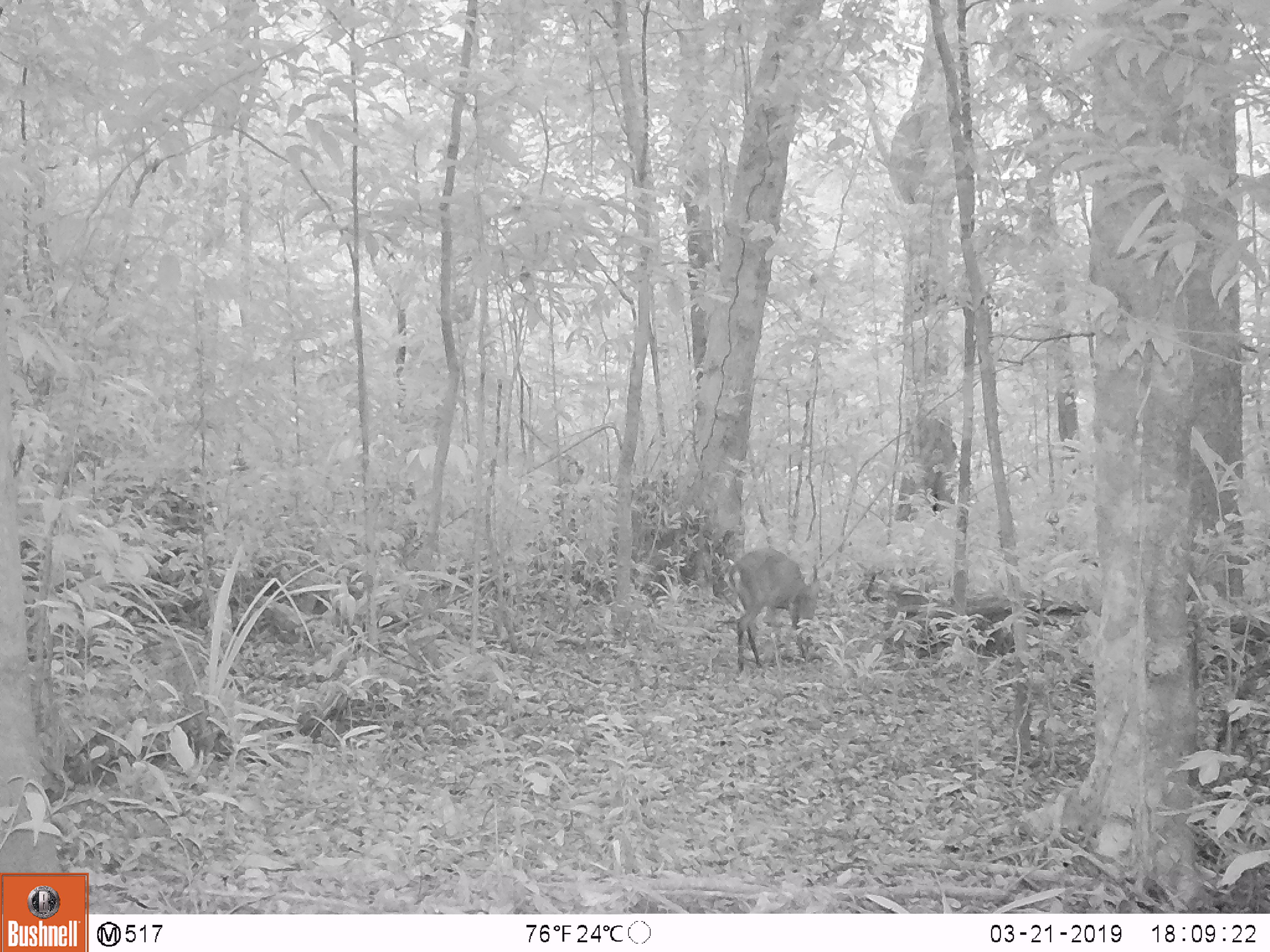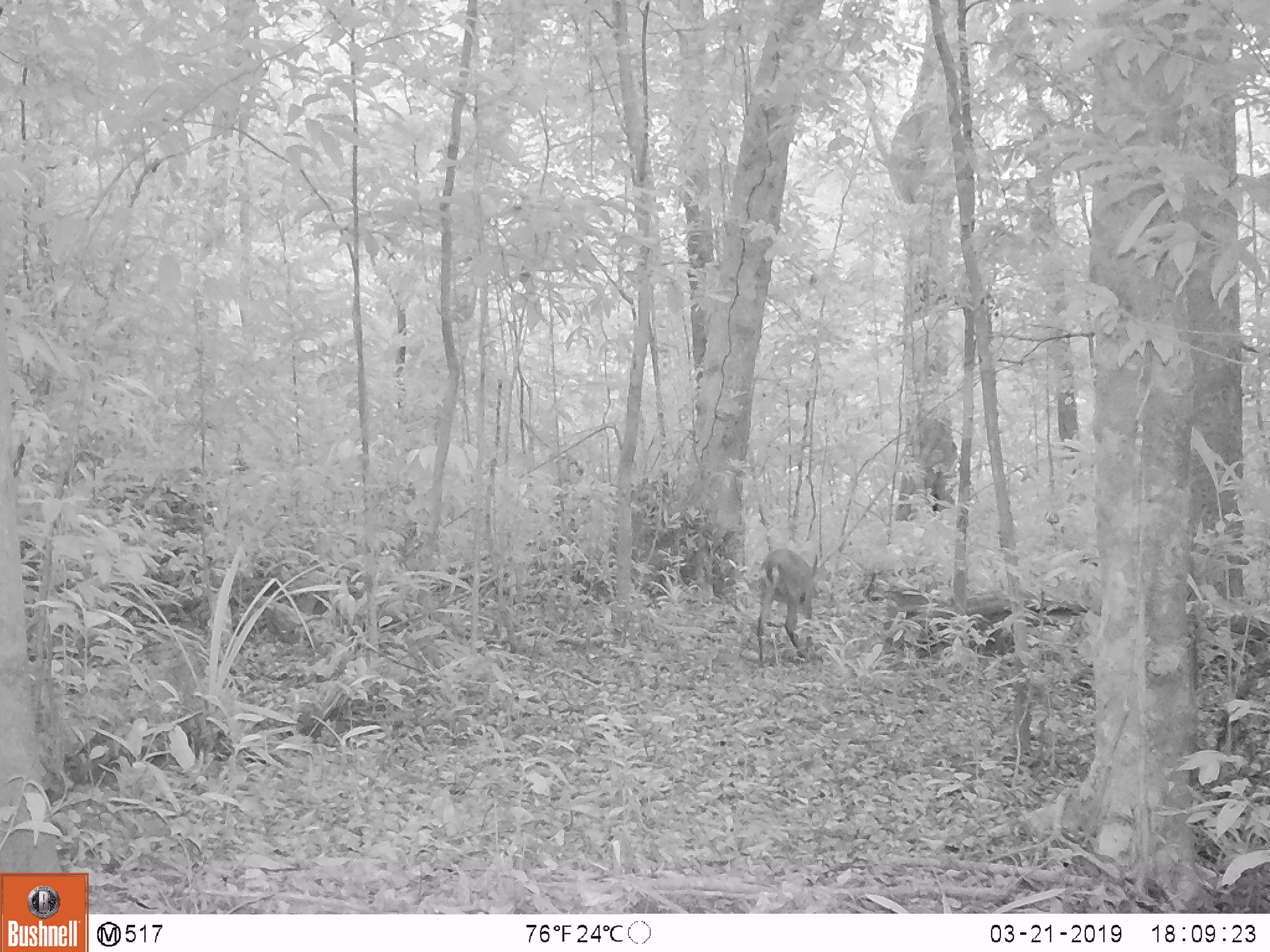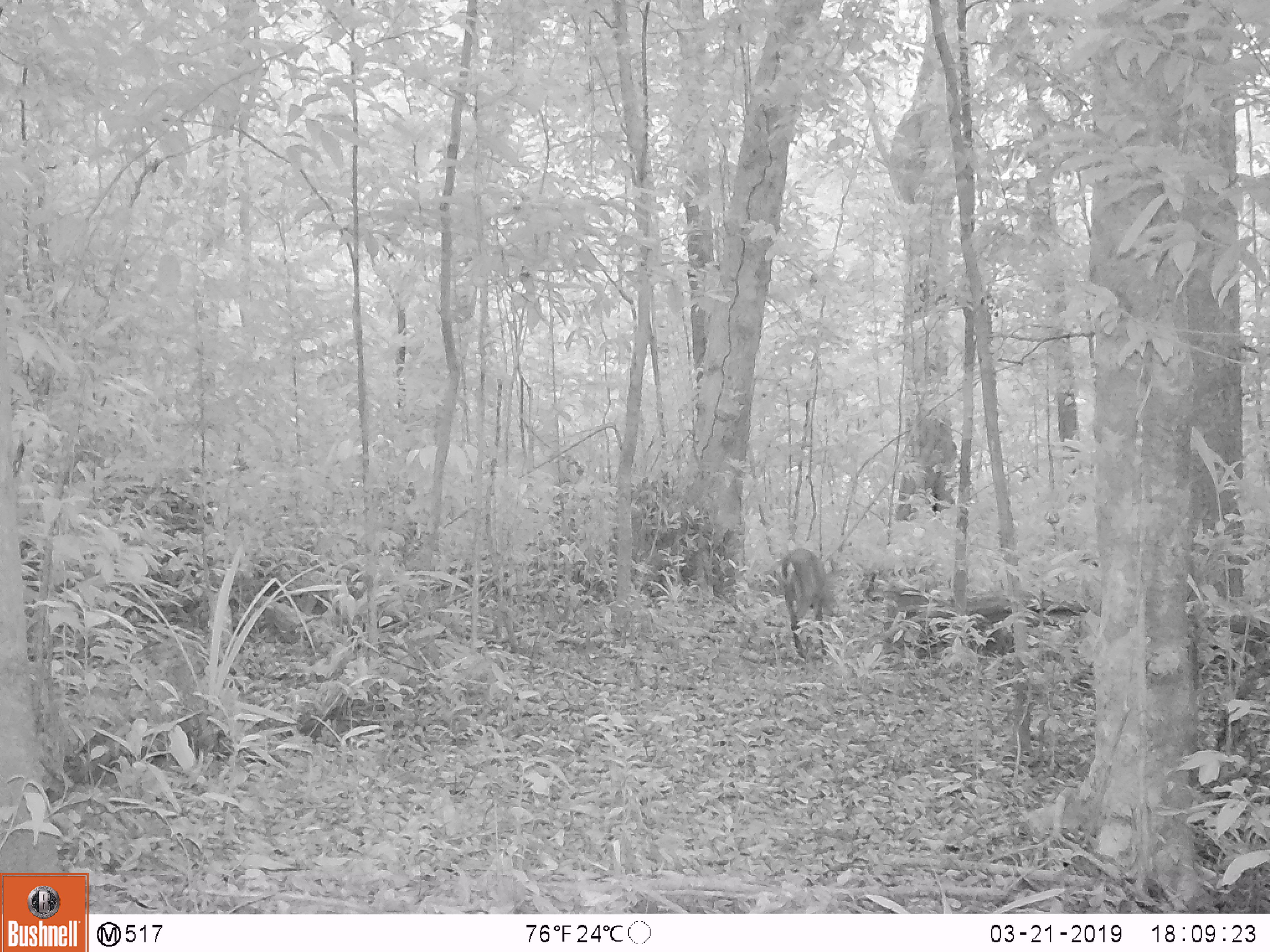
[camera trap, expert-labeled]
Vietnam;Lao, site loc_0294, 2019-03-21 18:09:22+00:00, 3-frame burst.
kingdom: Animalia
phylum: Chordata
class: Mammalia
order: Artiodactyla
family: Cervidae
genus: Muntiacus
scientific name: Muntiacus vuquangensis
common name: large-antlered muntjac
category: large antlered muntjac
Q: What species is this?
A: Large antlered muntjac (large-antlered muntjac) (Muntiacus vuquangensis).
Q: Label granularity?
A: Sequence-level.